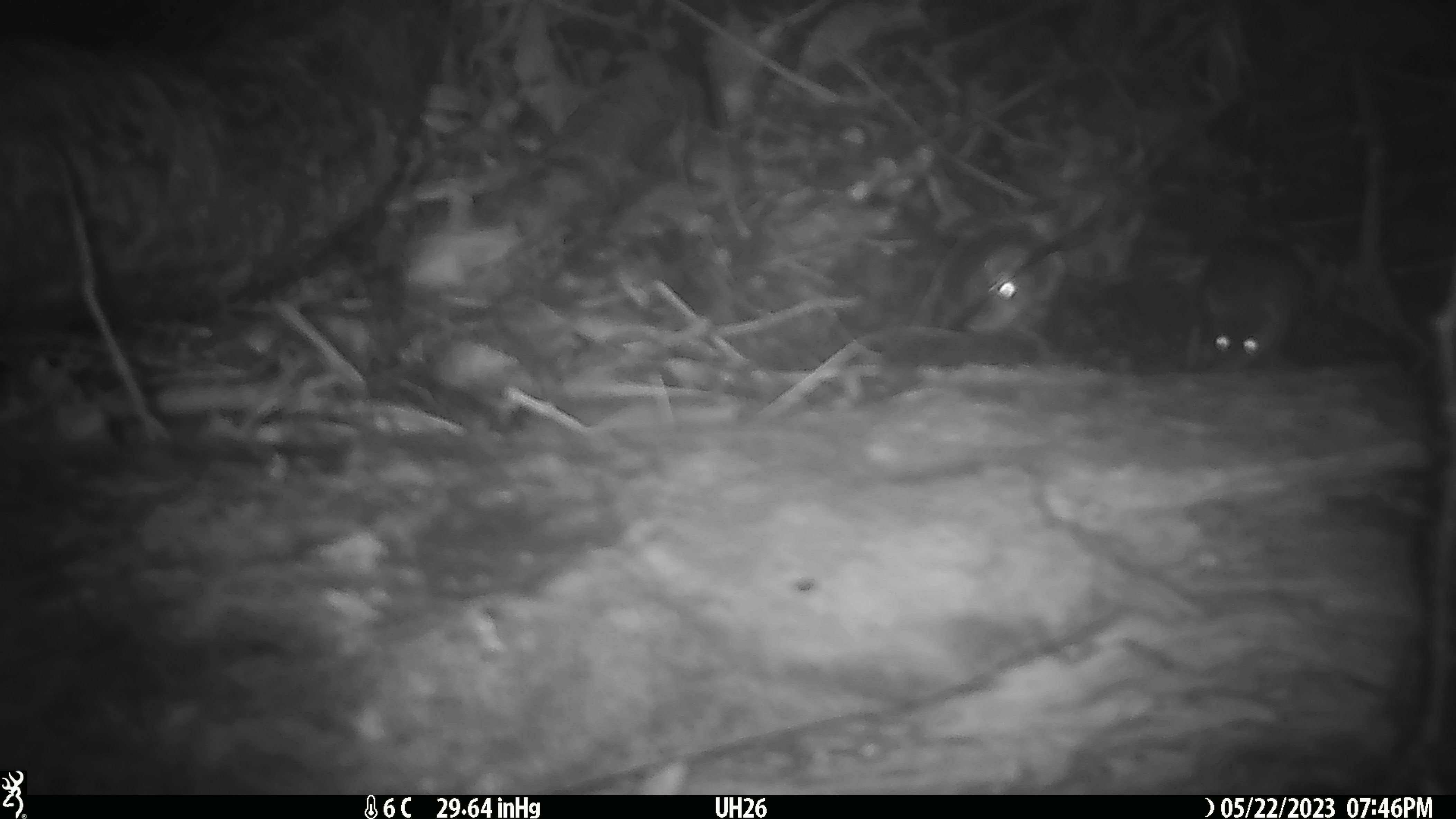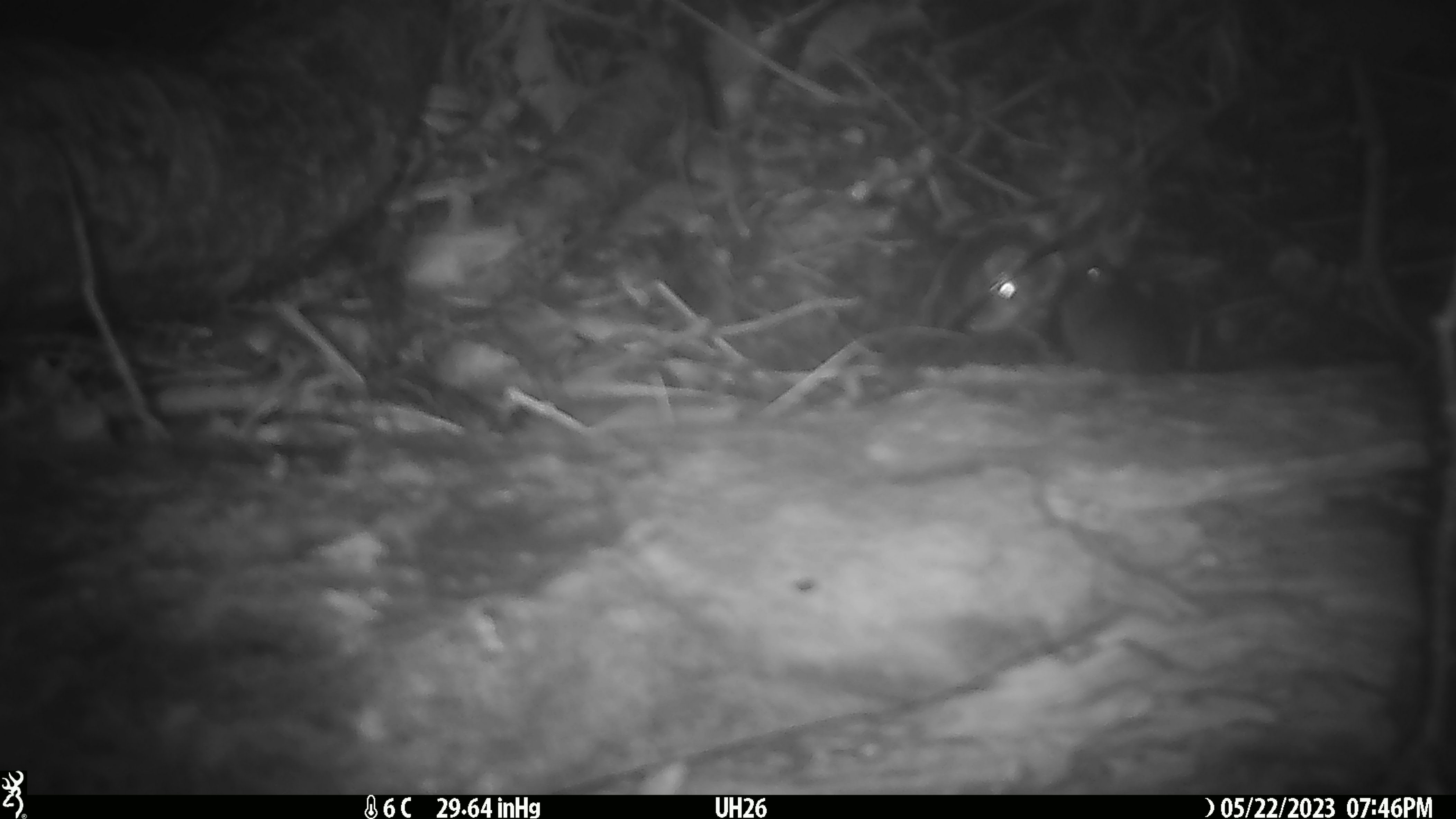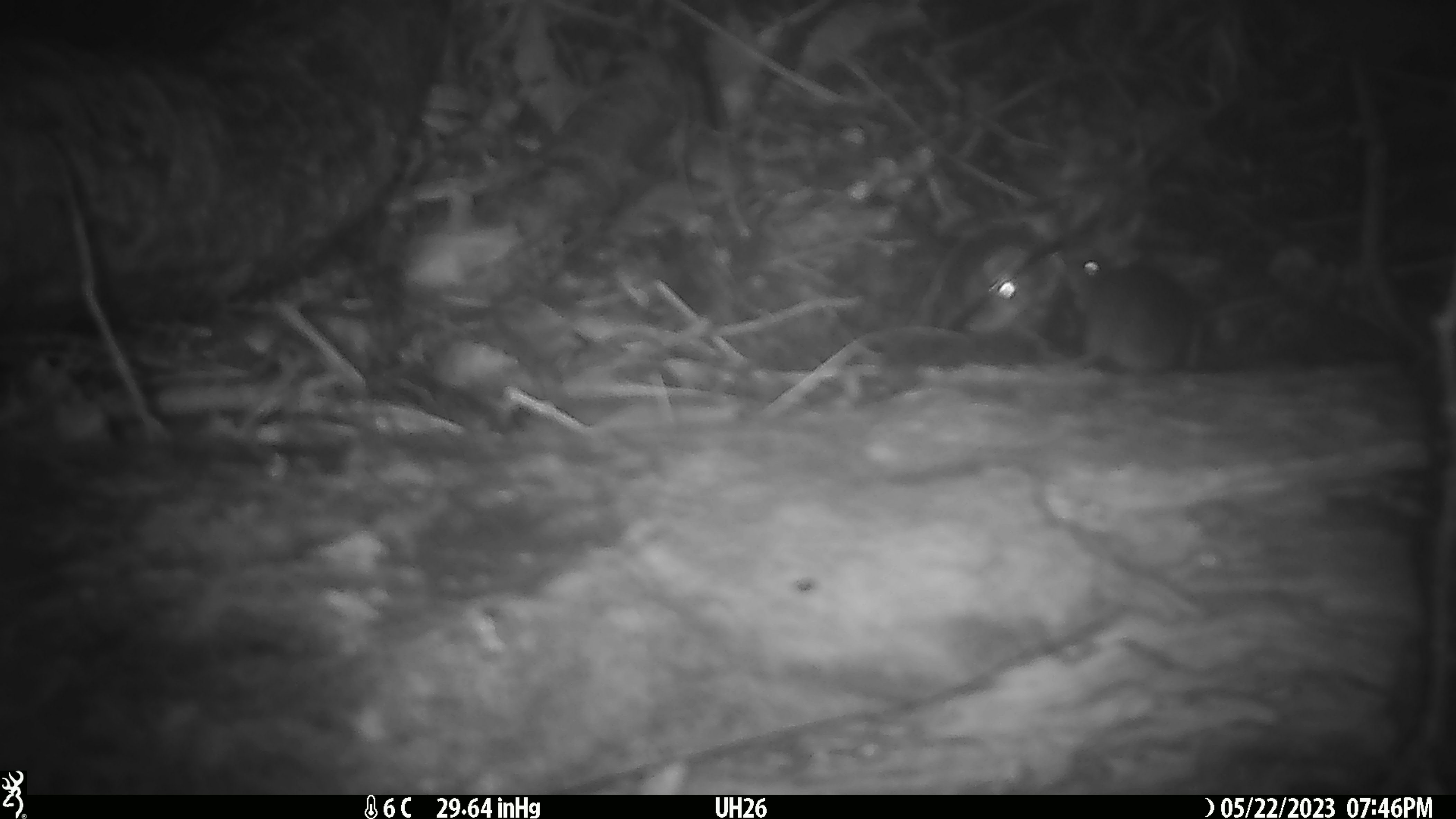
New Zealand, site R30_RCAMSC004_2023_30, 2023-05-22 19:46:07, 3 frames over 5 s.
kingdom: Animalia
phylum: Chordata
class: Mammalia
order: Rodentia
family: Muridae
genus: Mus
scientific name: Mus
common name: mouse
Mouse (Mus).